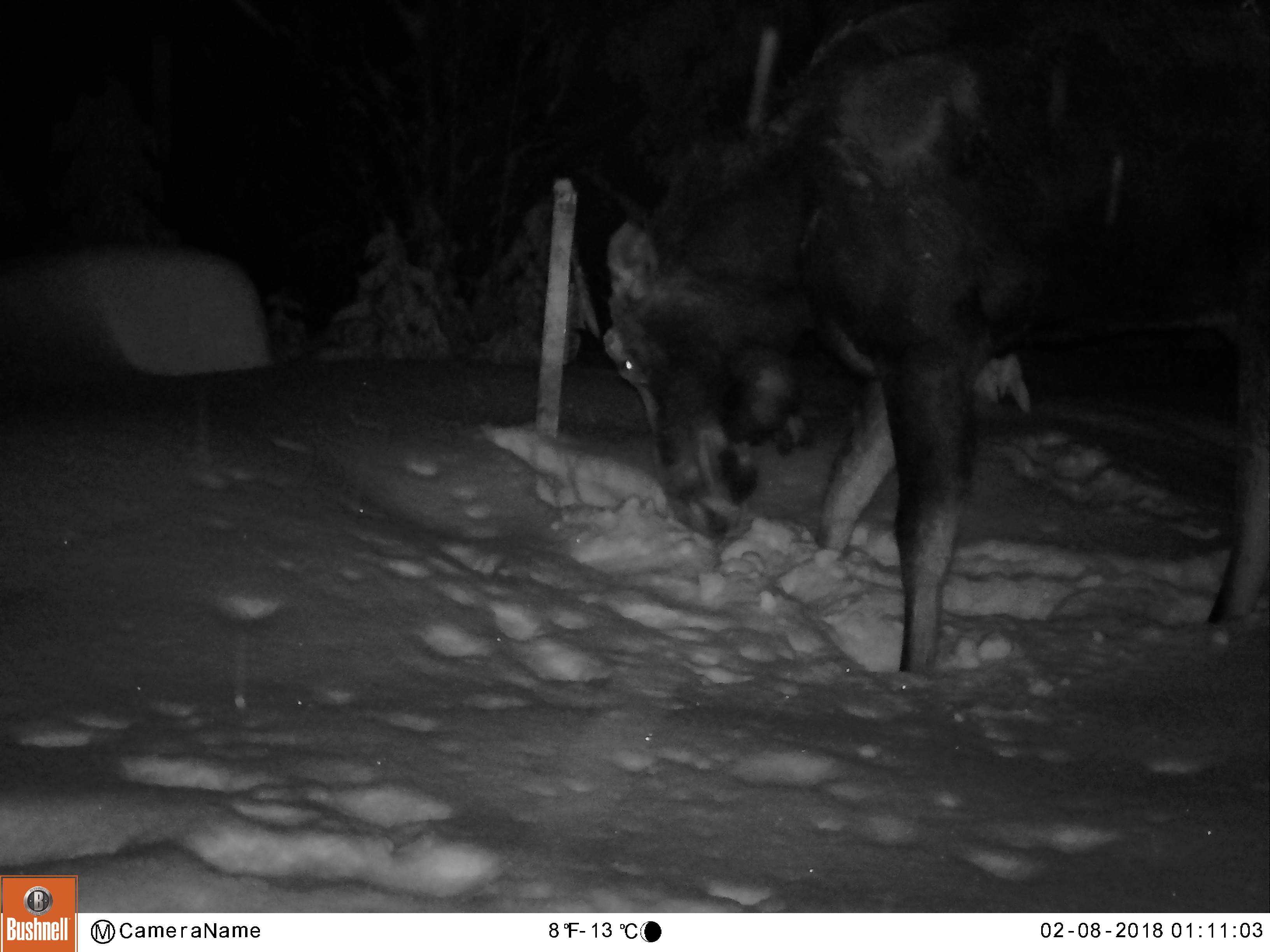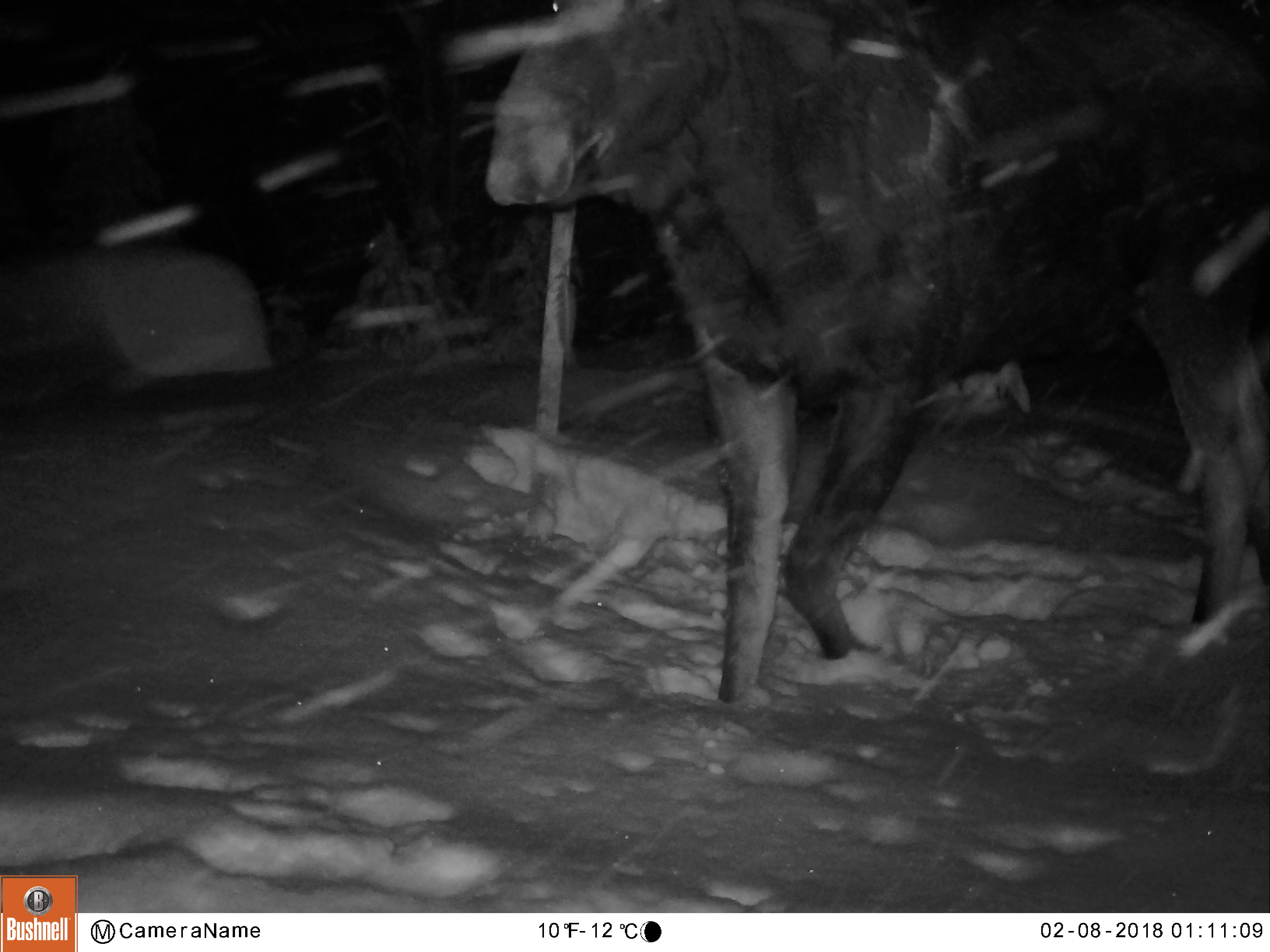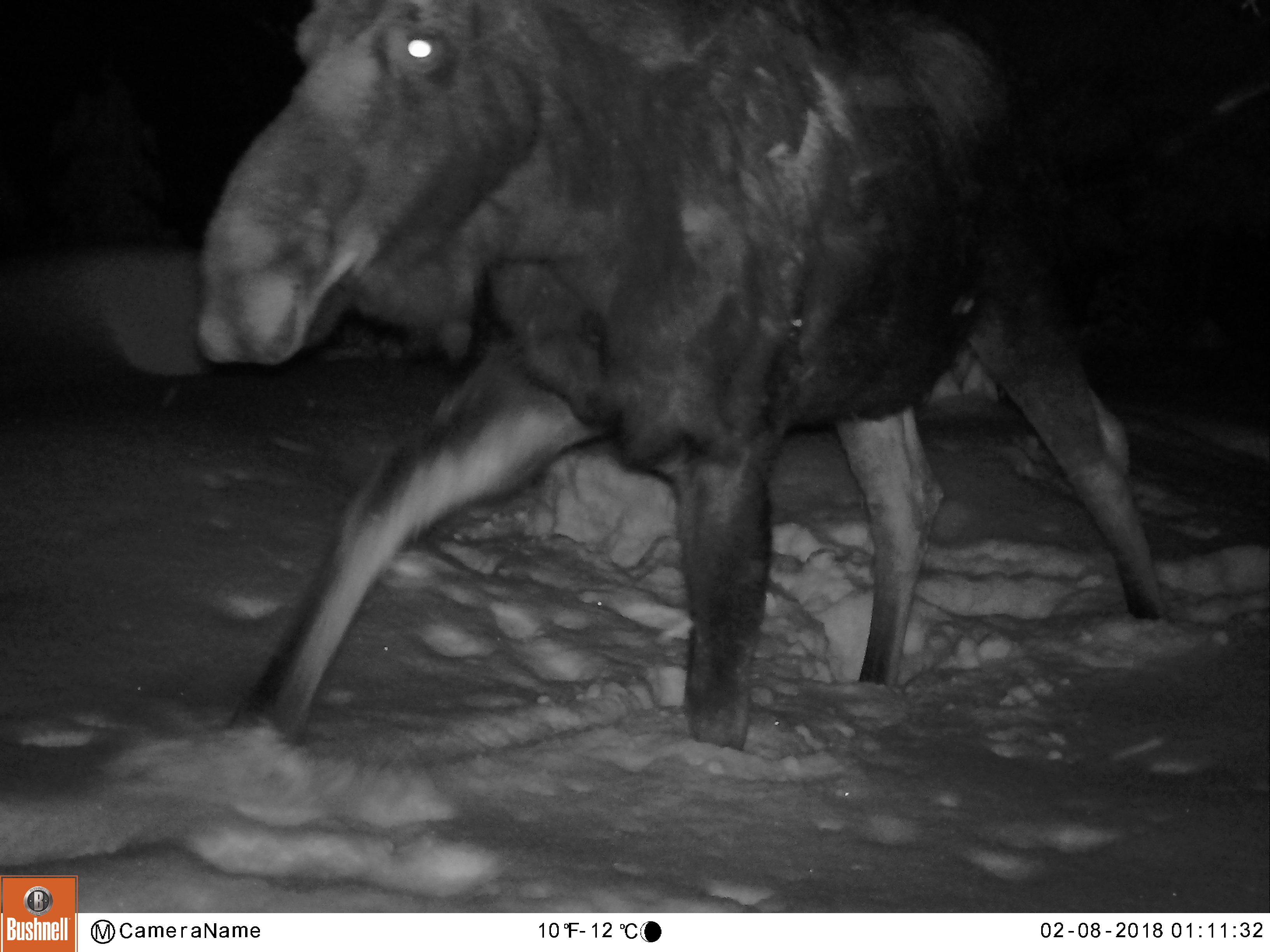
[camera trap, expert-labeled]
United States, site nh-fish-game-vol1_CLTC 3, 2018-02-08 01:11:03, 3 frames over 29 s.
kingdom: Animalia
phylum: Chordata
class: Mammalia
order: Artiodactyla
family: Cervidae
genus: Alces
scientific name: Alces alces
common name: moose